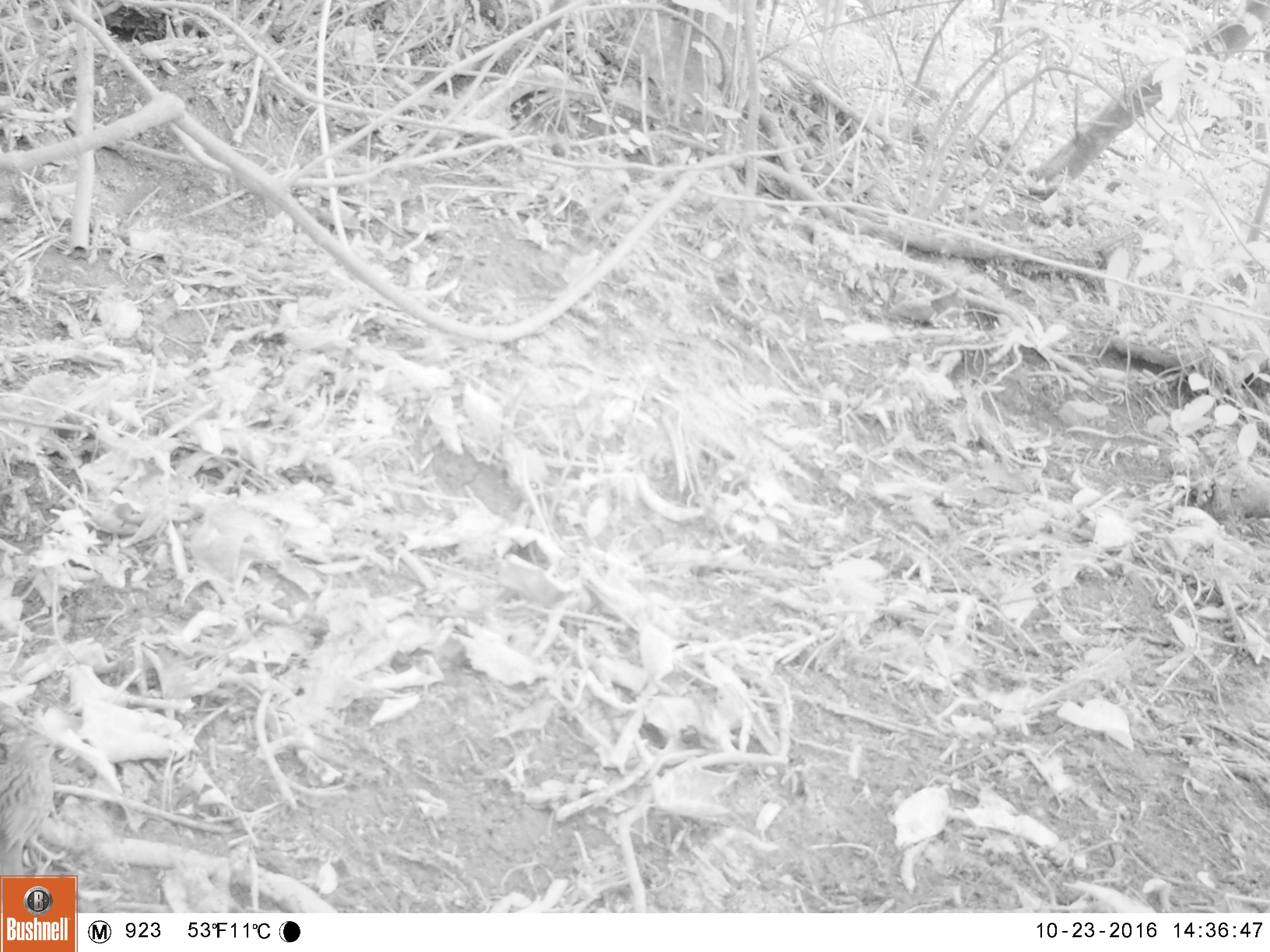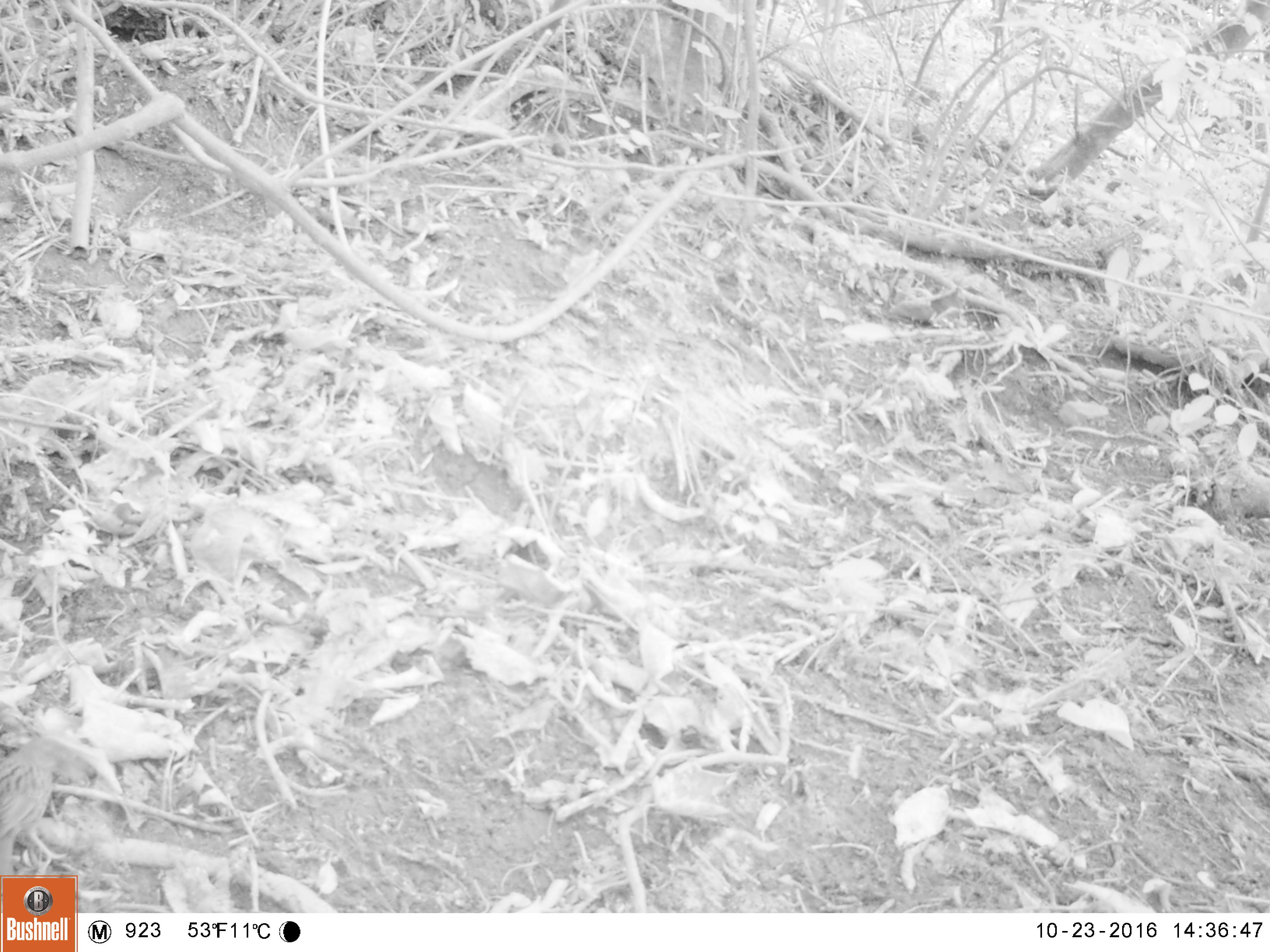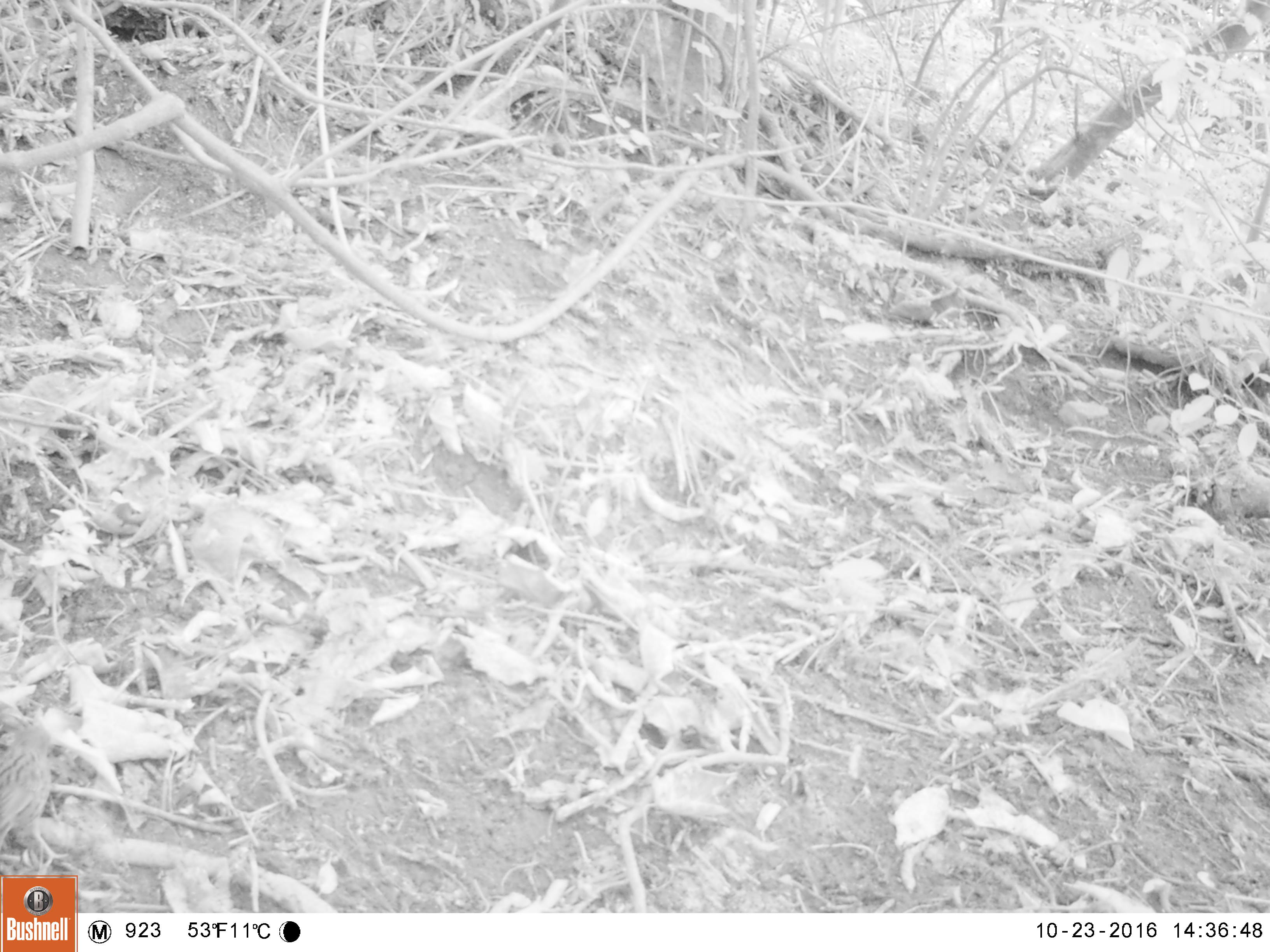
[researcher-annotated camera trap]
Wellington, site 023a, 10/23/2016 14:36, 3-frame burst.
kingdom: Animalia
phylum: Chordata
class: Aves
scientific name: Aves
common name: bird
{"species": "bird (Aves)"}